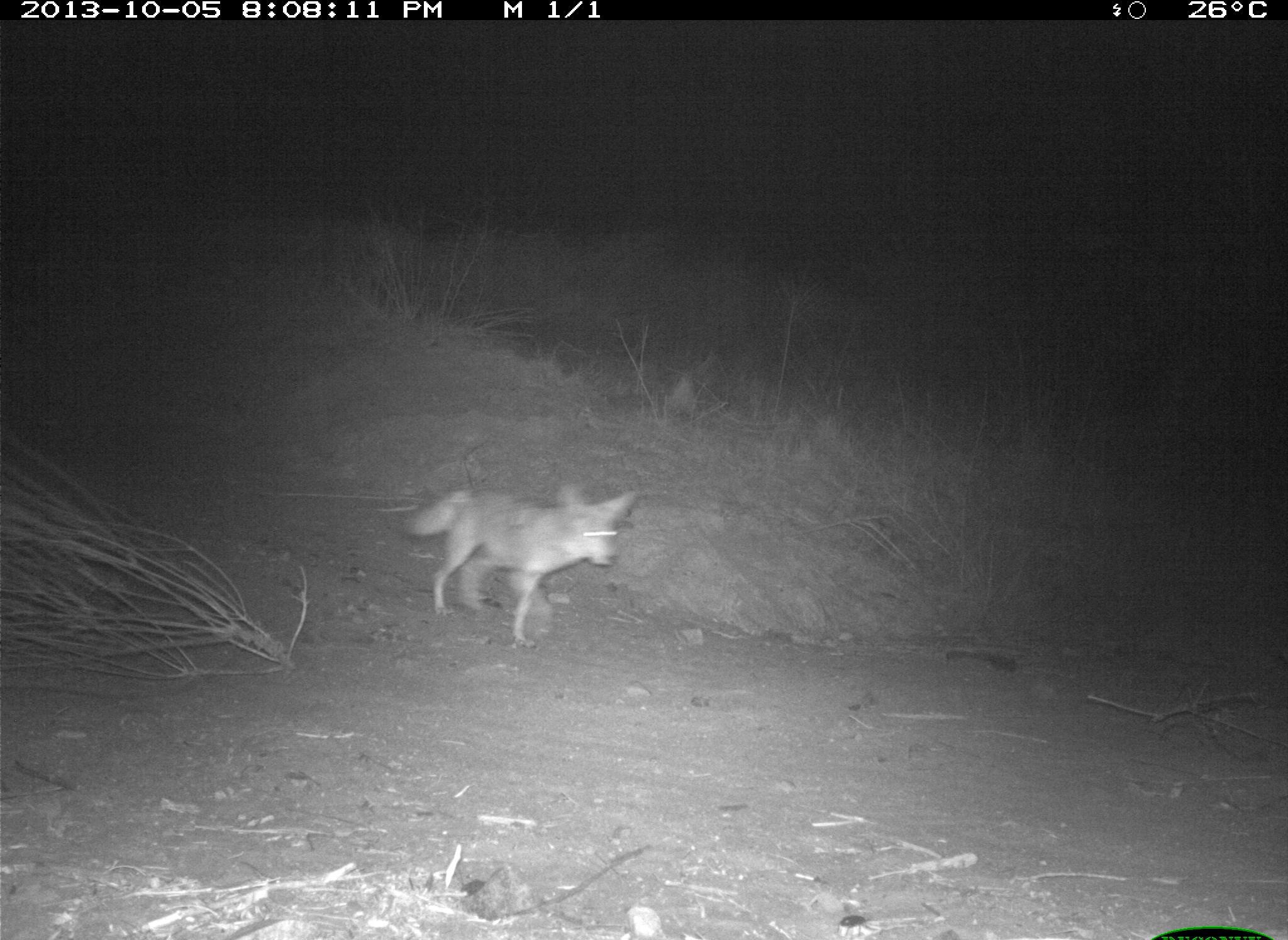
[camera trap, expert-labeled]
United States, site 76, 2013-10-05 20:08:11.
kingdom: Animalia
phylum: Chordata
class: Mammalia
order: Carnivora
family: Canidae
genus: Canis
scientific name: Canis latrans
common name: coyote